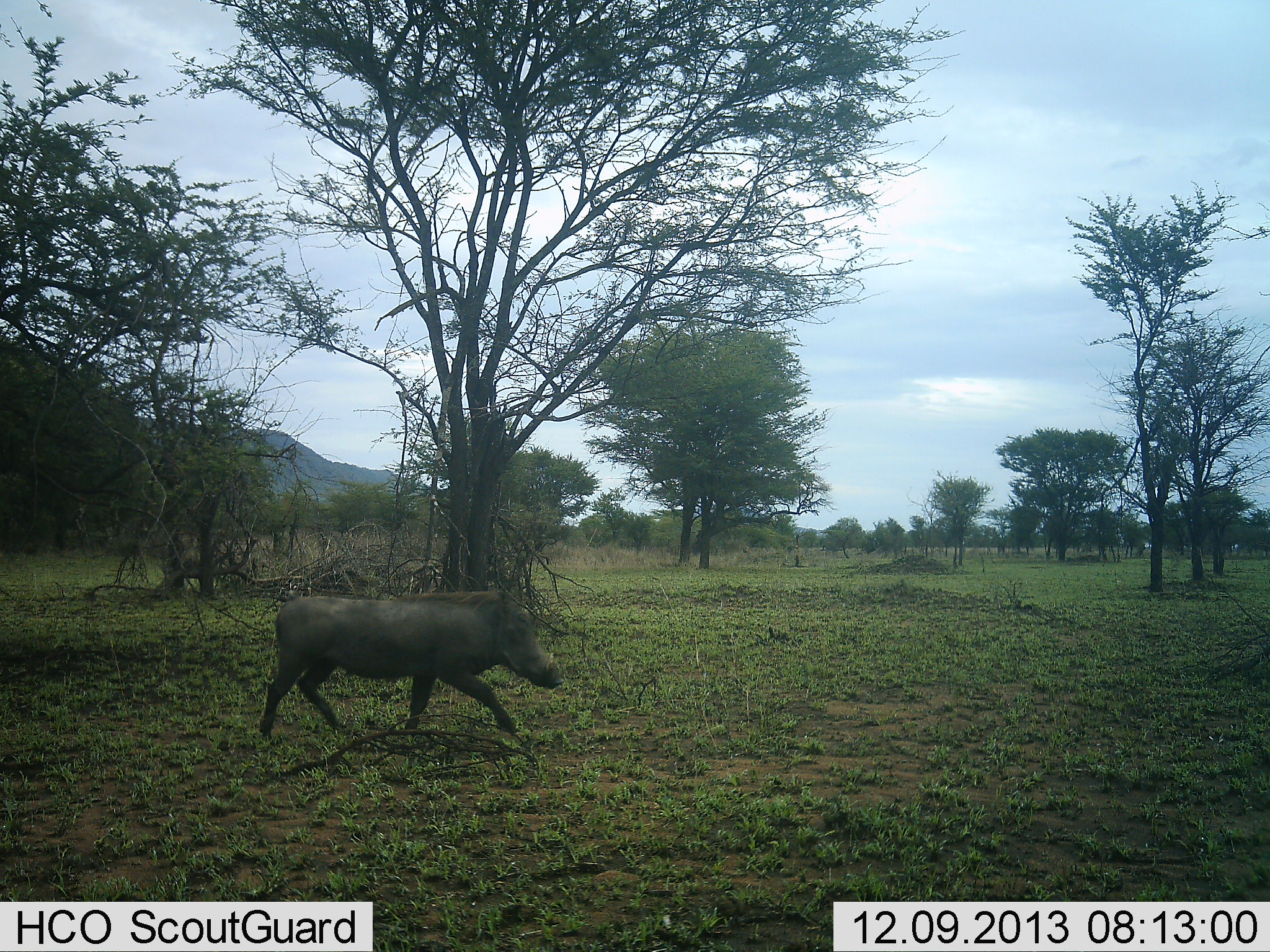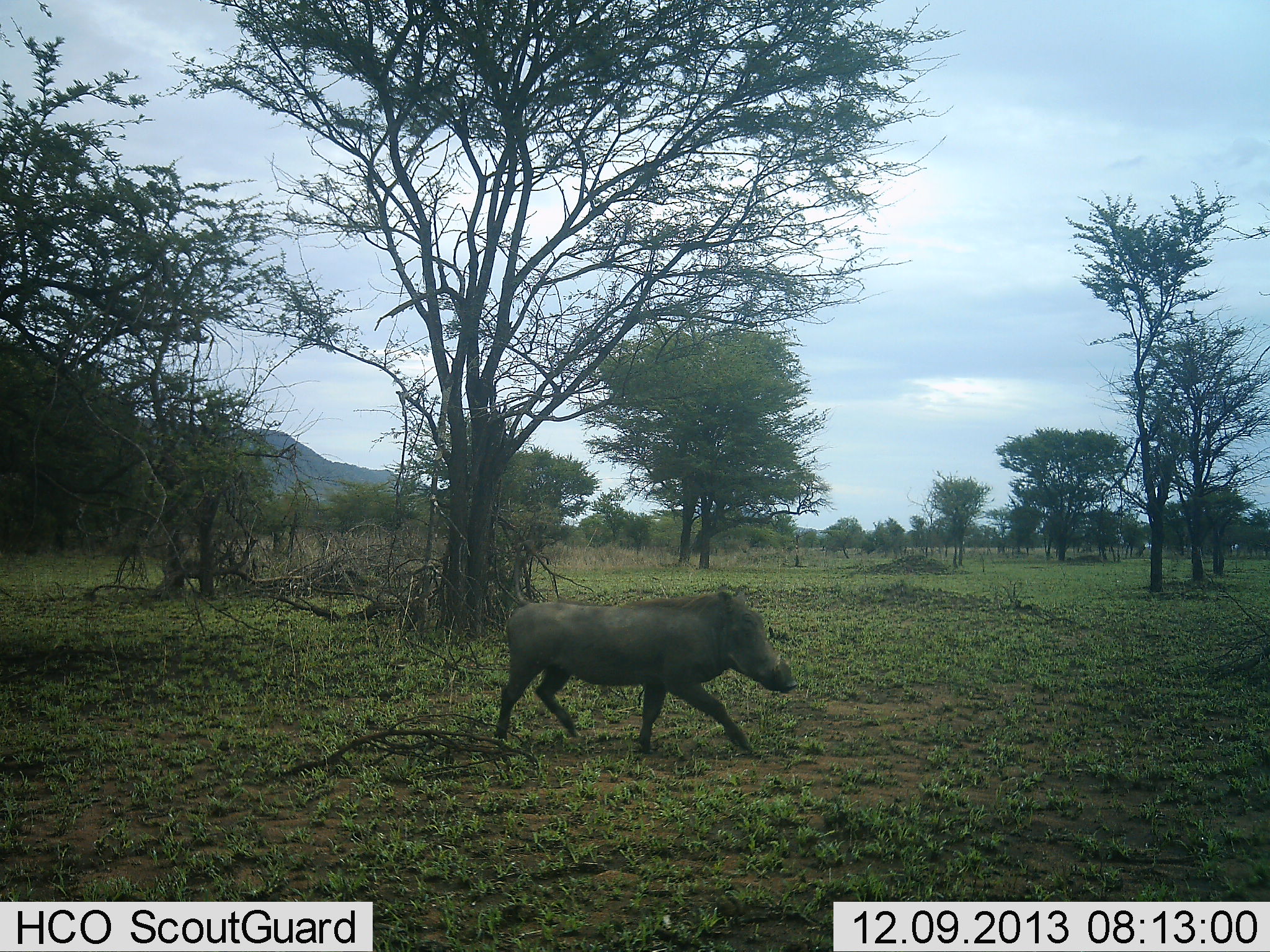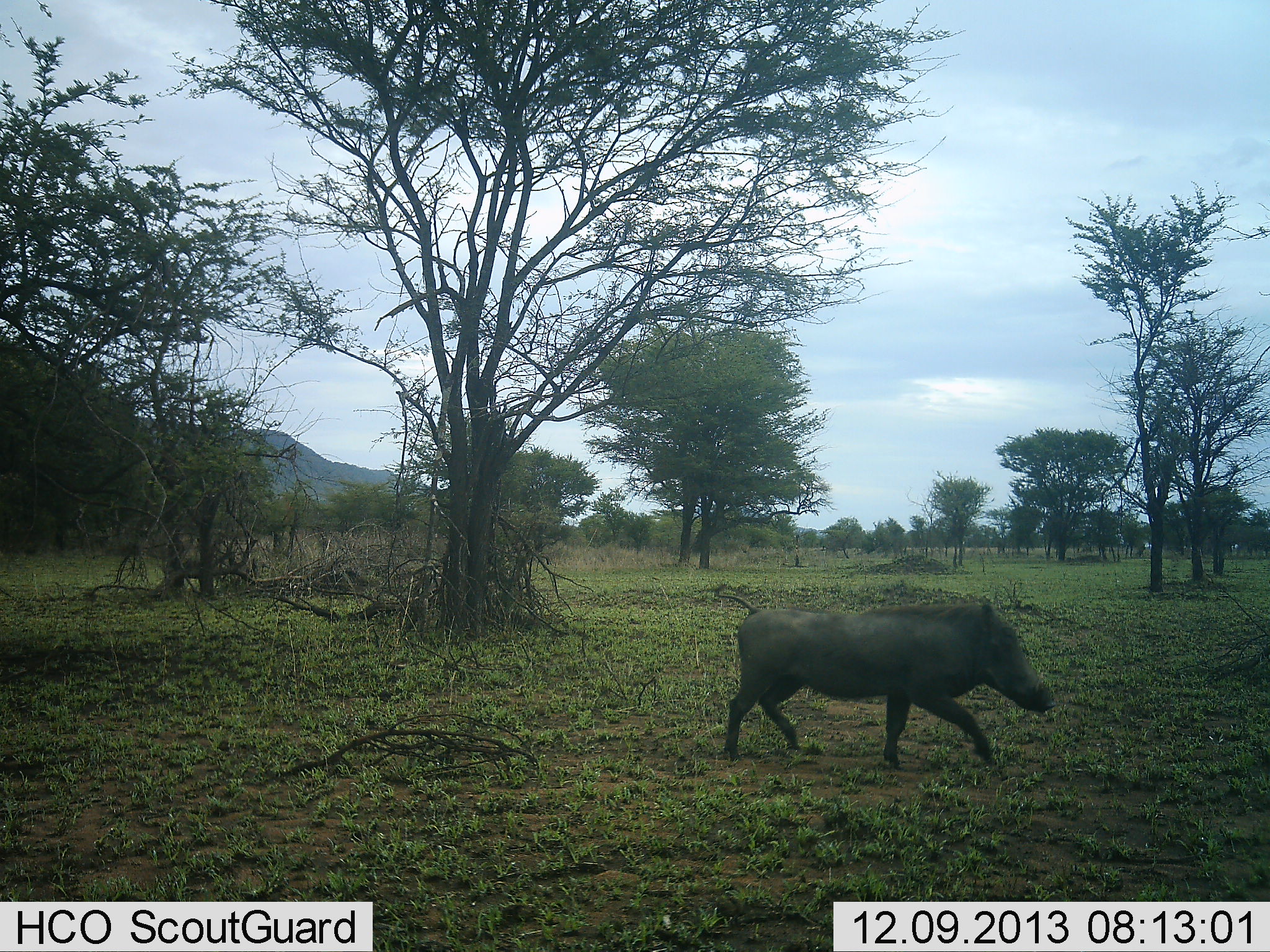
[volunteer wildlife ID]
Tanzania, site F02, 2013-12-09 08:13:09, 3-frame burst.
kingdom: Animalia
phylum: Chordata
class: Mammalia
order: Artiodactyla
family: Suidae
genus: Phacochoerus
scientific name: Phacochoerus africanus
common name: warthog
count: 1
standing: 0%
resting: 0%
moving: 100%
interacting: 0%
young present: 0%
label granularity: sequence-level